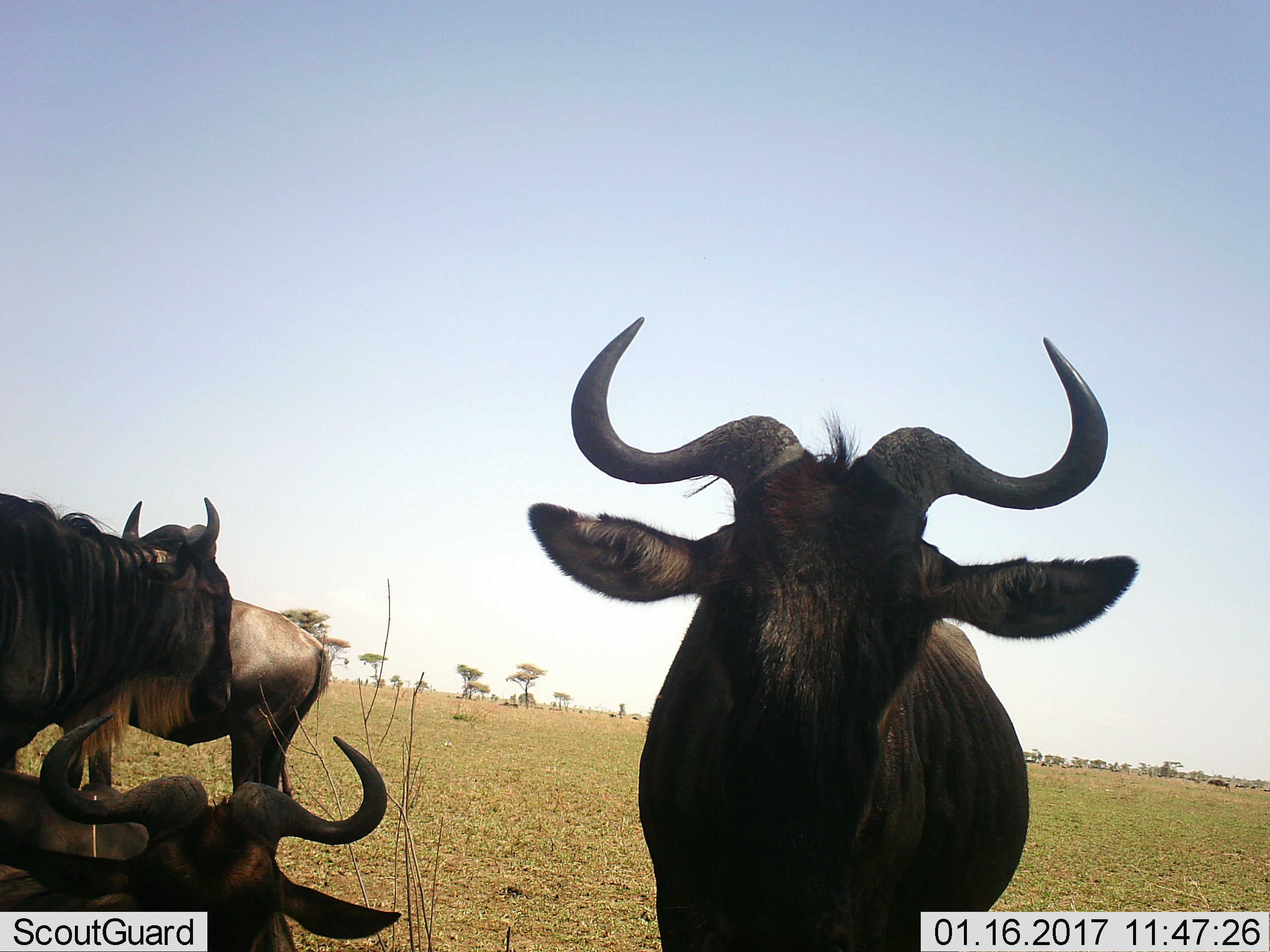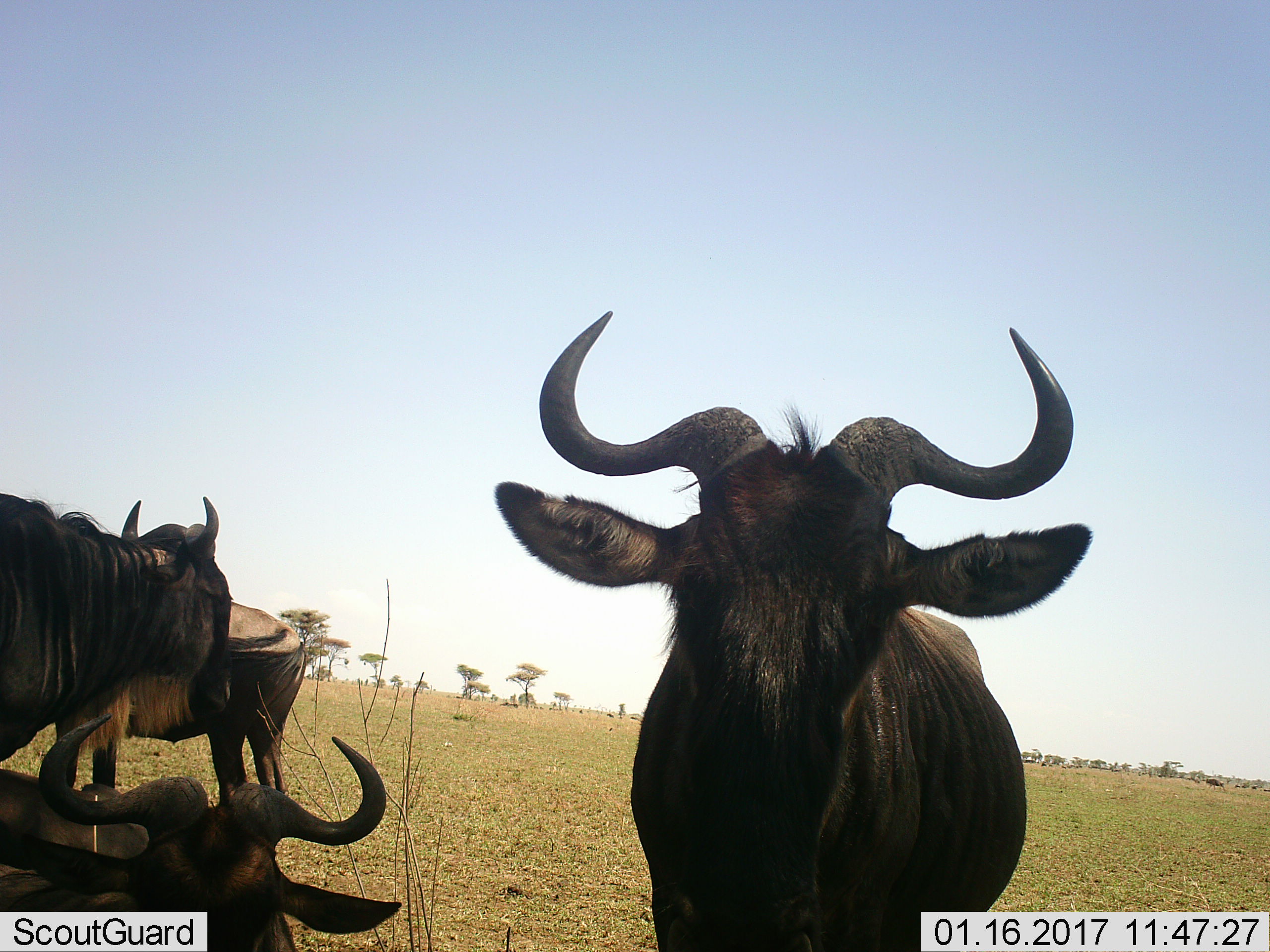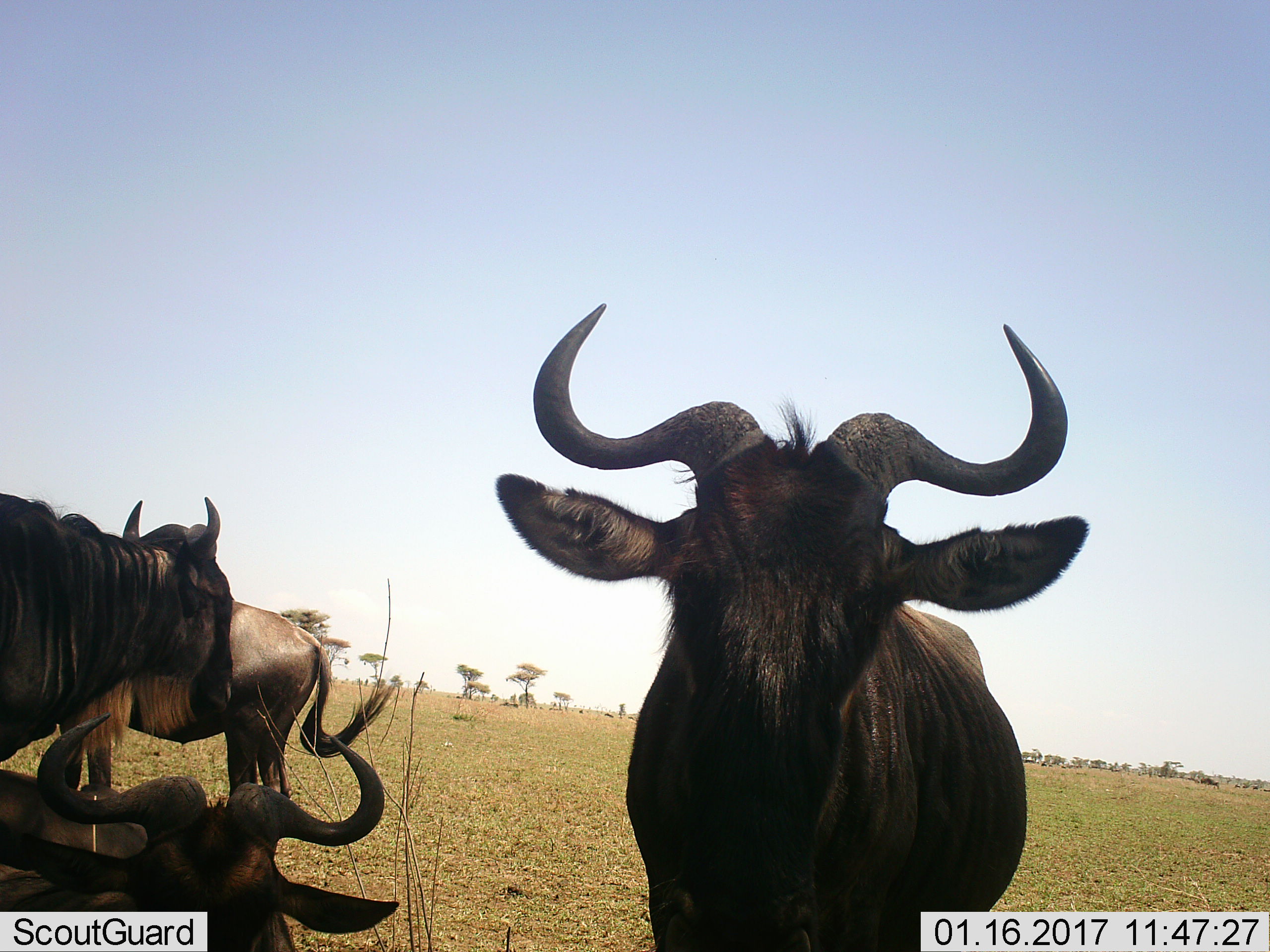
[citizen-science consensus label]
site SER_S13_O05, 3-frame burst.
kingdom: Animalia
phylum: Chordata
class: Mammalia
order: Artiodactyla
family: Bovidae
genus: Connochaetes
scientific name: Connochaetes taurinus taurinus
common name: blue wildebeest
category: wildebeestblue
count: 4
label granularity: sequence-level